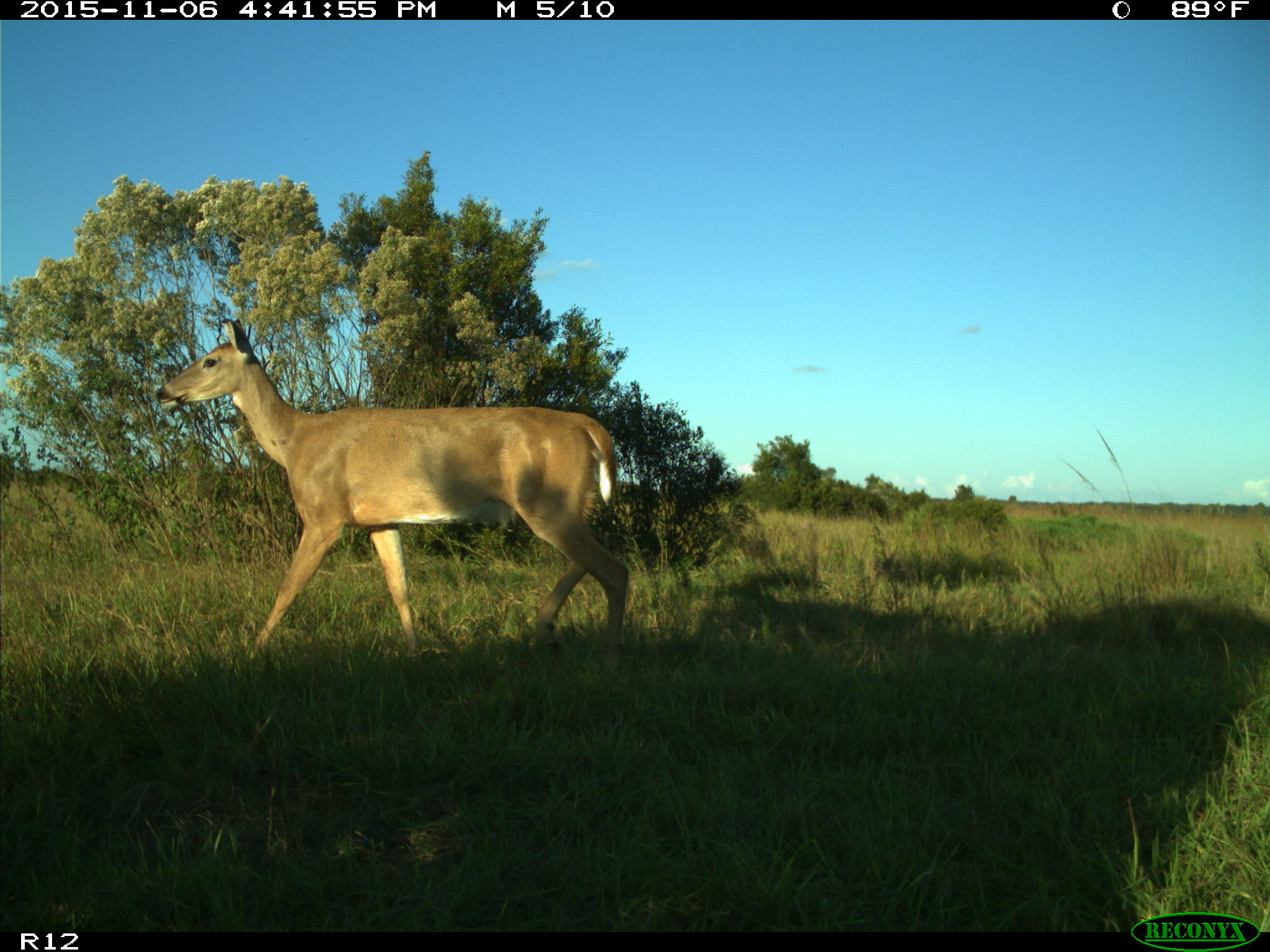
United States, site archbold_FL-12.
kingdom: Animalia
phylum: Chordata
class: Mammalia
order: Artiodactyla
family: Cervidae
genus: Odocoileus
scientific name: Odocoileus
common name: deer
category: unidentified deer